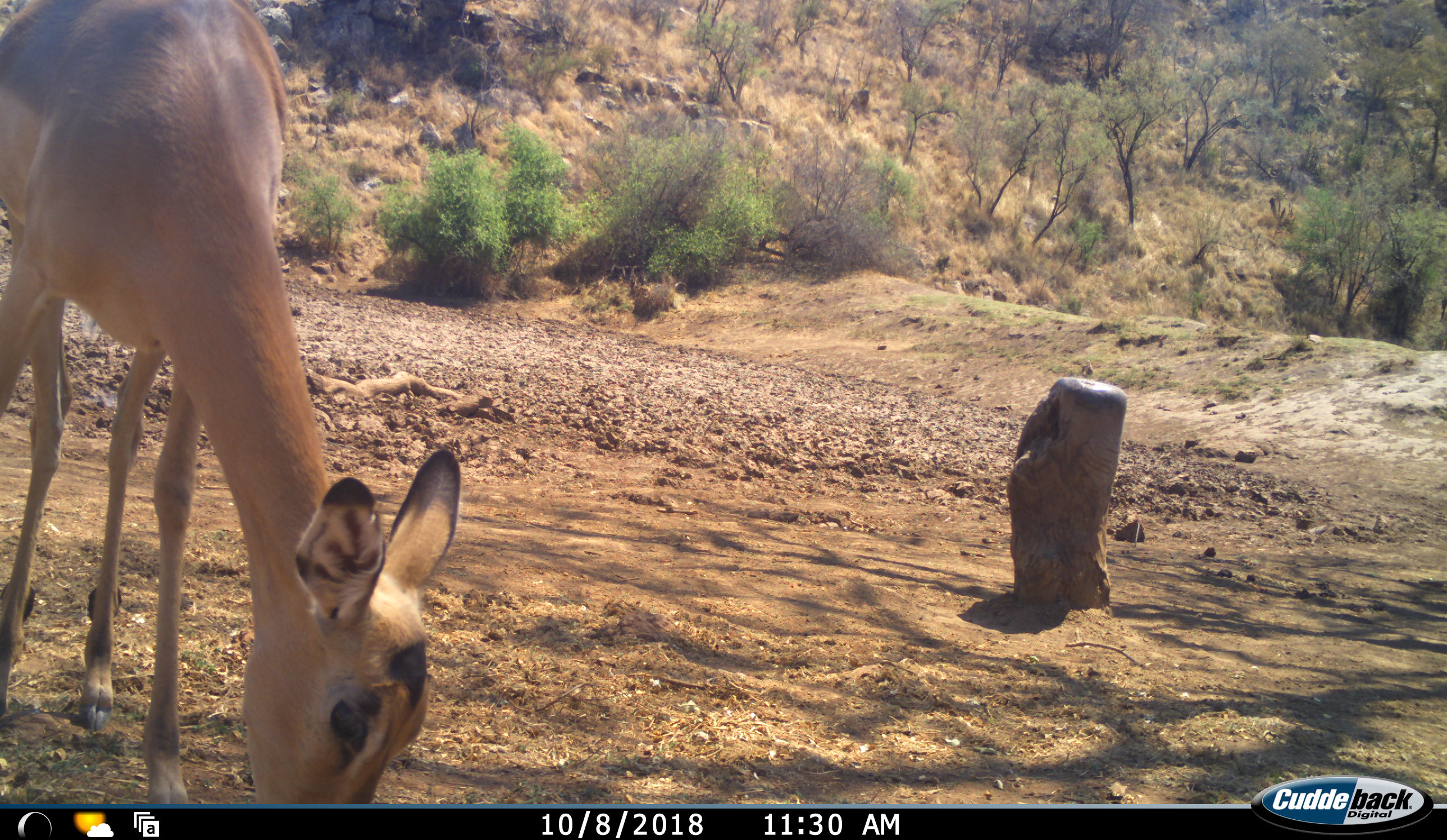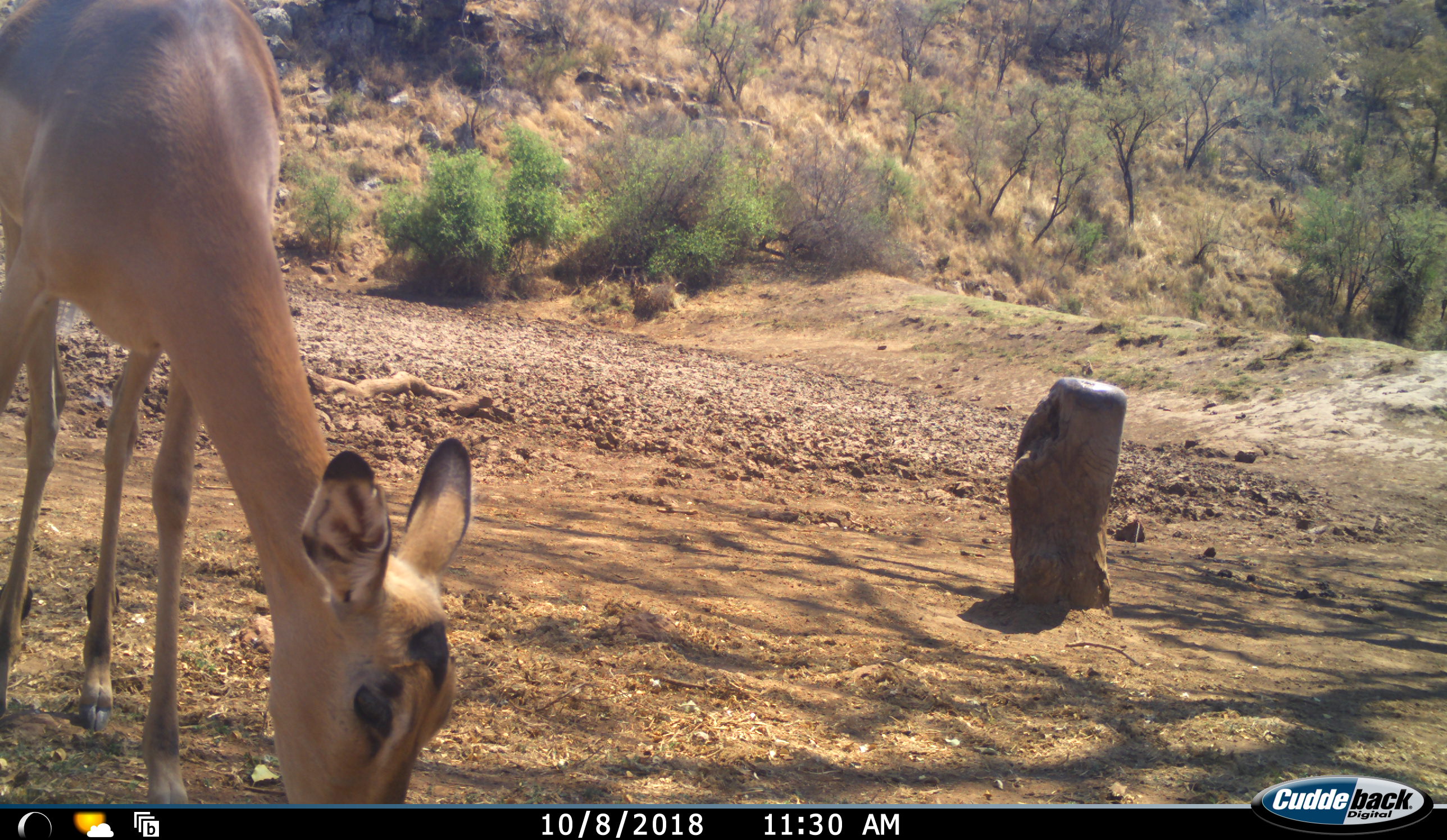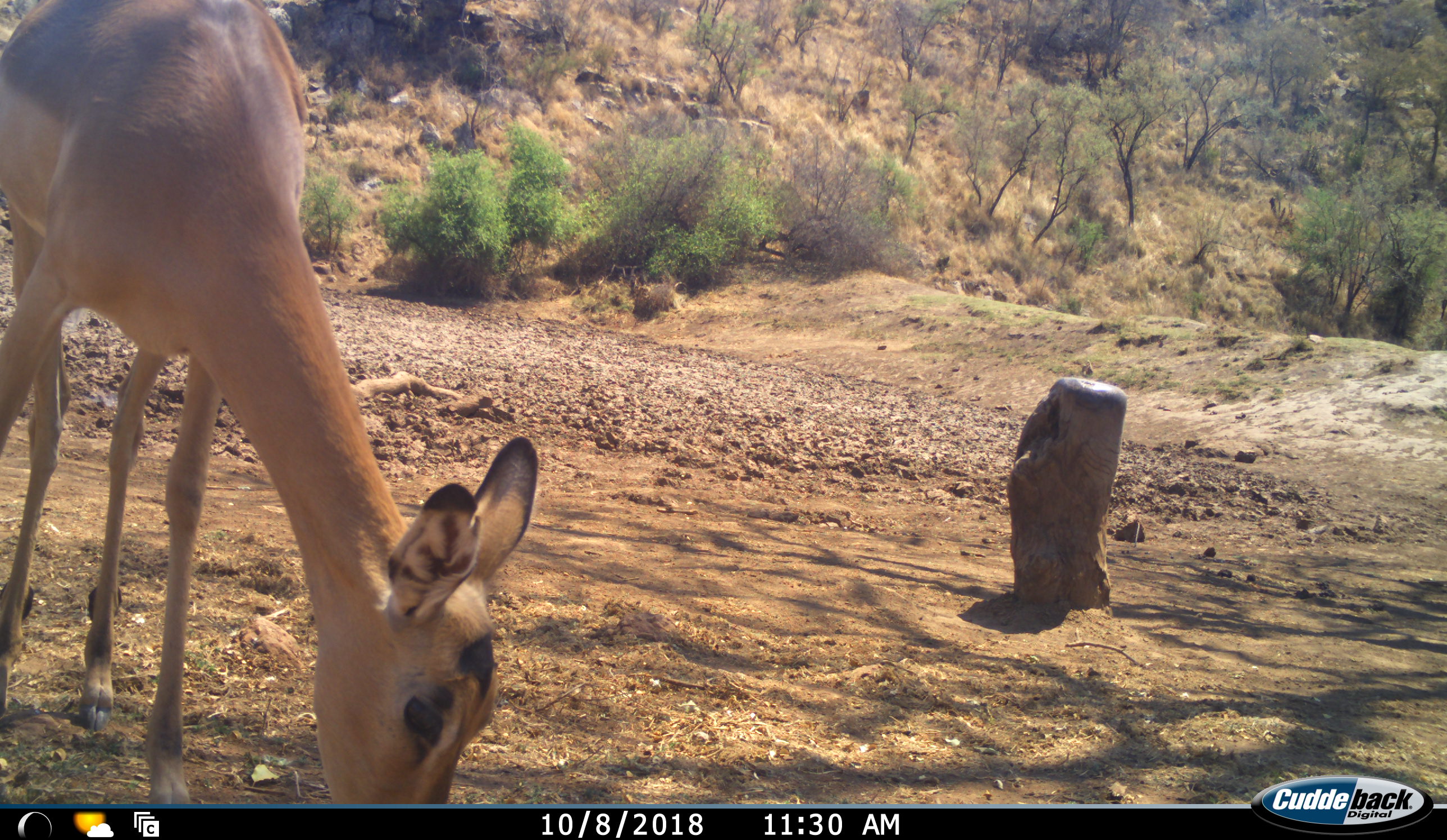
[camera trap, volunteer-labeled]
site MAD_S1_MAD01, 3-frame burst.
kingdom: Animalia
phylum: Chordata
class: Mammalia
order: Artiodactyla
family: Bovidae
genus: Aepyceros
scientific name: Aepyceros melampus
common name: impala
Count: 1.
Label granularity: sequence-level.